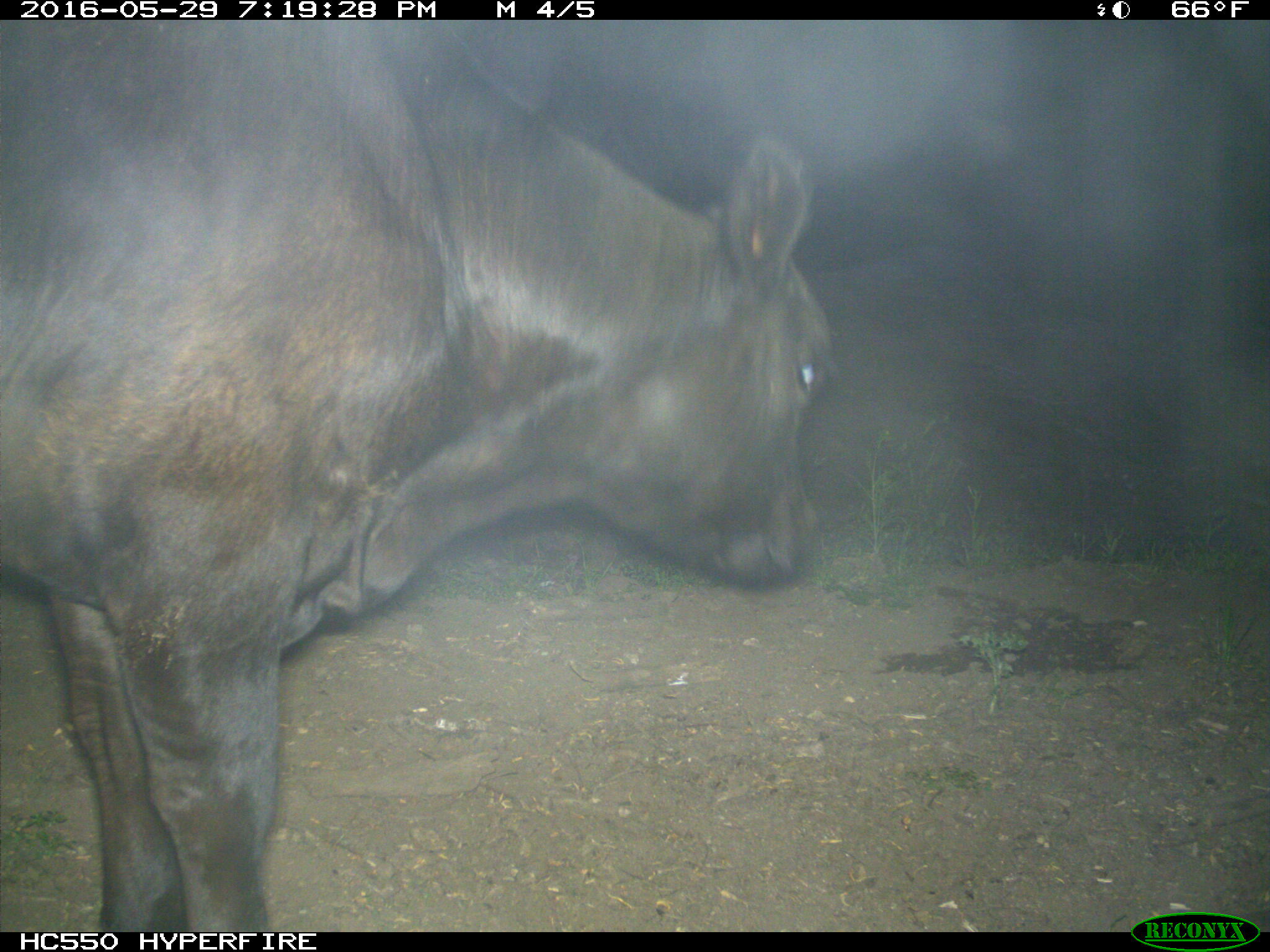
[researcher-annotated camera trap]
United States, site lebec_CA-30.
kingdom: Animalia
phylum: Chordata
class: Mammalia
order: Artiodactyla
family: Bovidae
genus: Bos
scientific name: Bos taurus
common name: domestic cow